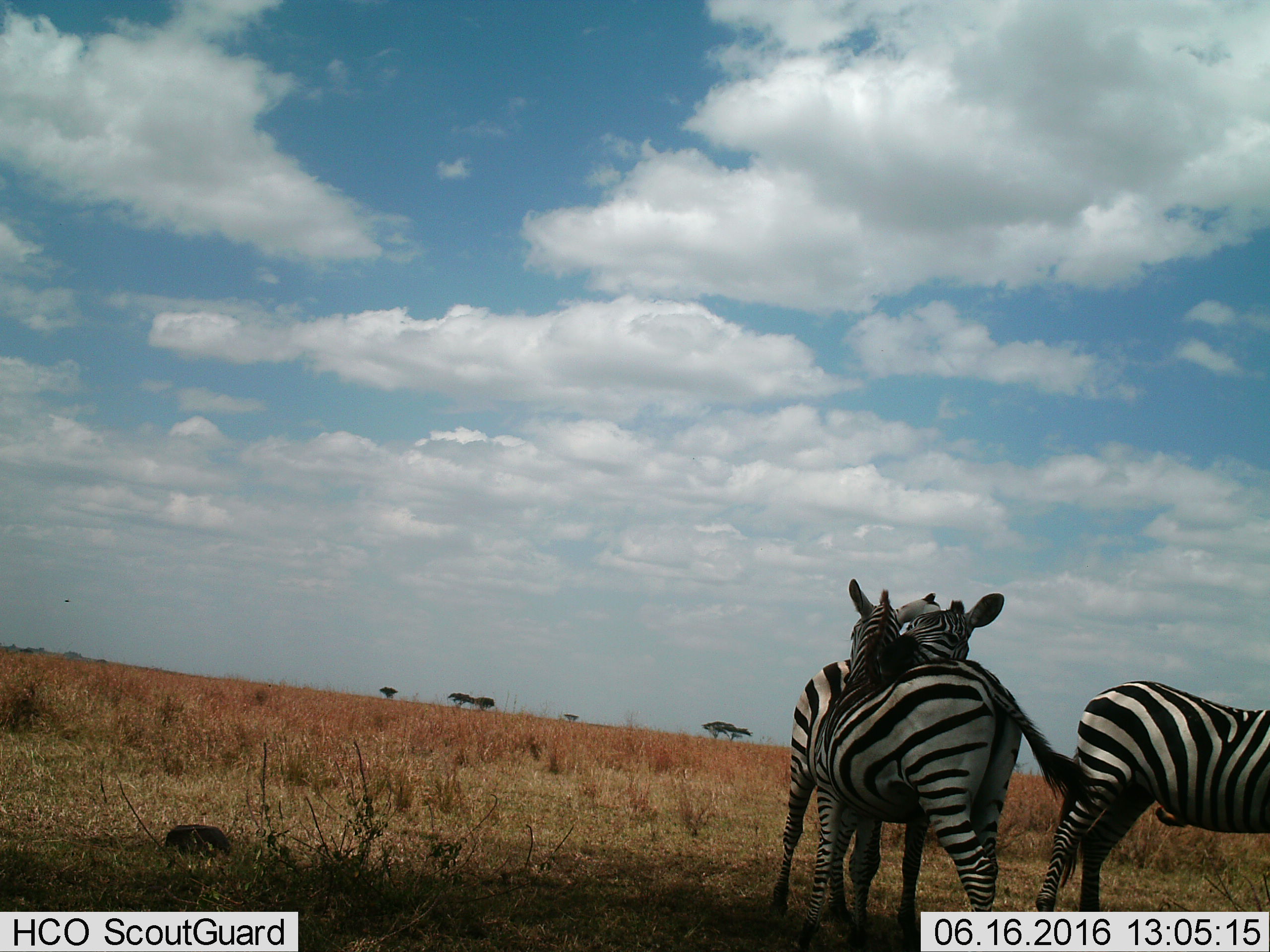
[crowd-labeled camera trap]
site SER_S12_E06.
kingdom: Animalia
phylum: Chordata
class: Mammalia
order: Perissodactyla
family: Equidae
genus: Equus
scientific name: Equus quagga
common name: plains zebra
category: zebraplains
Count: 3.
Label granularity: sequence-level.